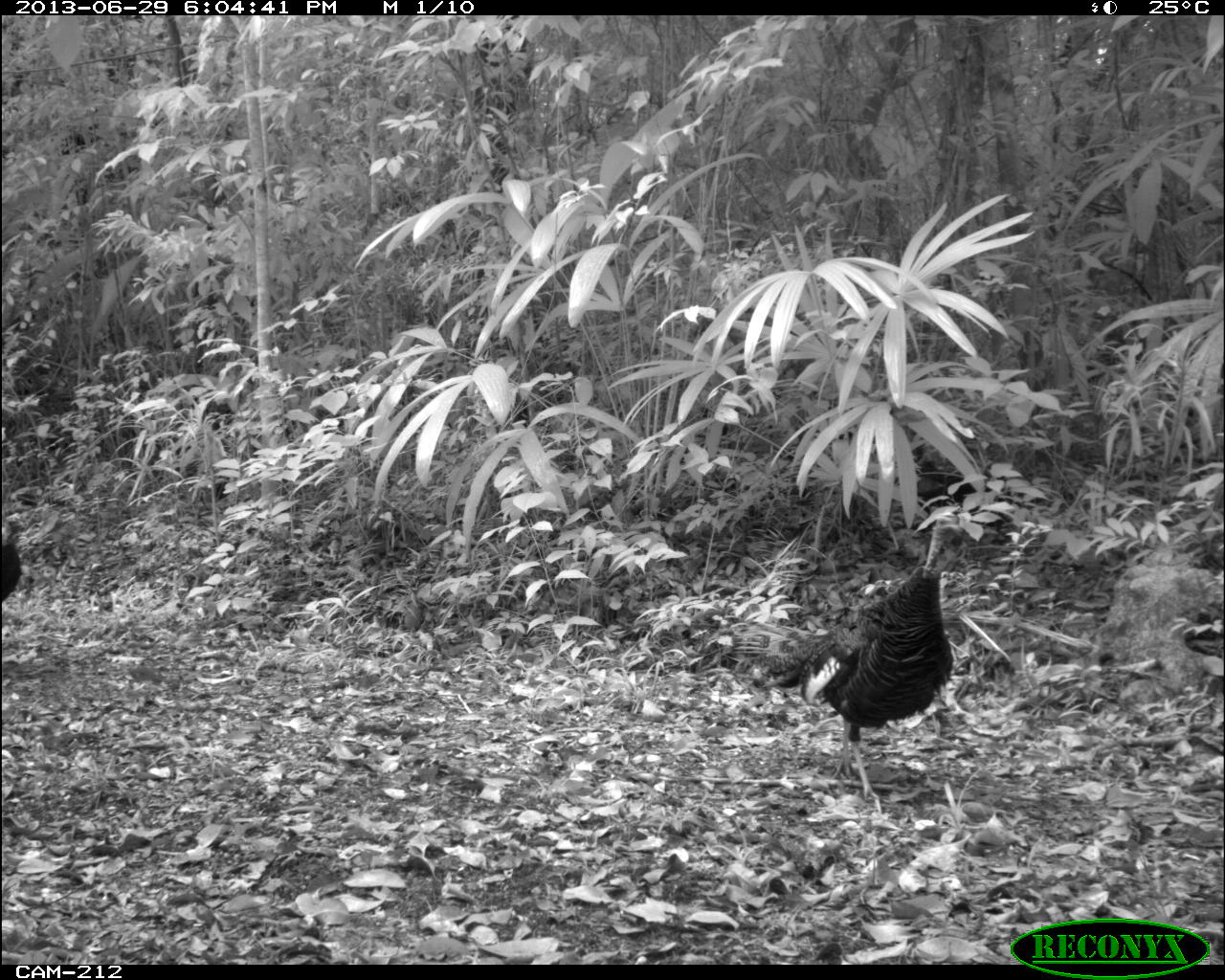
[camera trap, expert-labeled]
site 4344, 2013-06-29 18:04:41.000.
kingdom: Animalia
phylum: Chordata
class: Aves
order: Galliformes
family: Phasianidae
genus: Meleagris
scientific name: Meleagris ocellata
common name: ocellated turkey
Meleagris ocellata (ocellated turkey), count 3.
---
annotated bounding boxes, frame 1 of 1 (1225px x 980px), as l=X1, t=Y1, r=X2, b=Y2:
meleagris ocellata: l=728, t=517, r=977, b=811; l=2, t=517, r=24, b=607